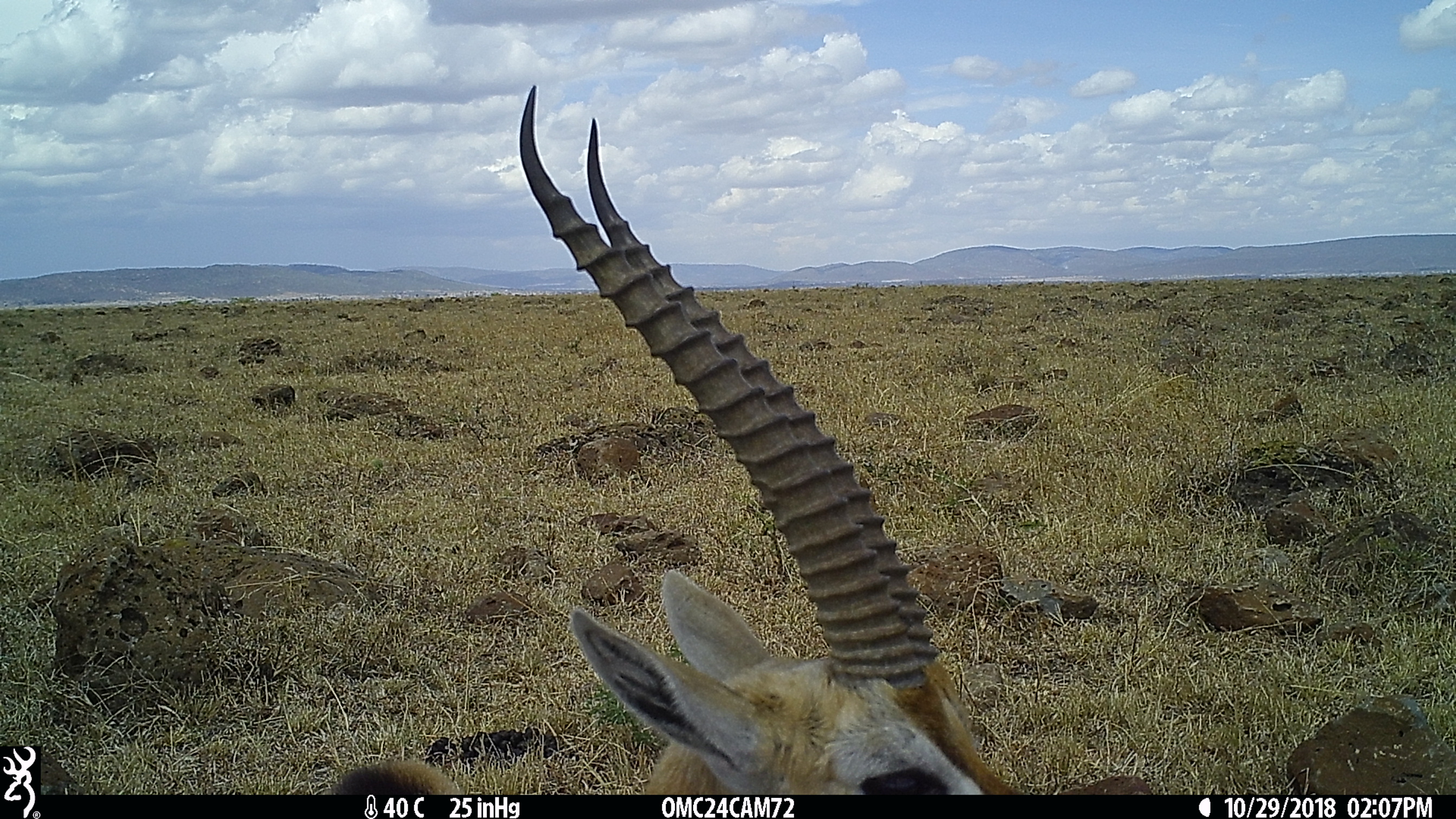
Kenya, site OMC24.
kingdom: Animalia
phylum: Chordata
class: Mammalia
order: Artiodactyla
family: Bovidae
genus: Eudorcas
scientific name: Eudorcas thomsonii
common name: thomon's gazelle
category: gazelle thomsons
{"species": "gazelle thomsons (thomon's gazelle) (Eudorcas thomsonii)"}